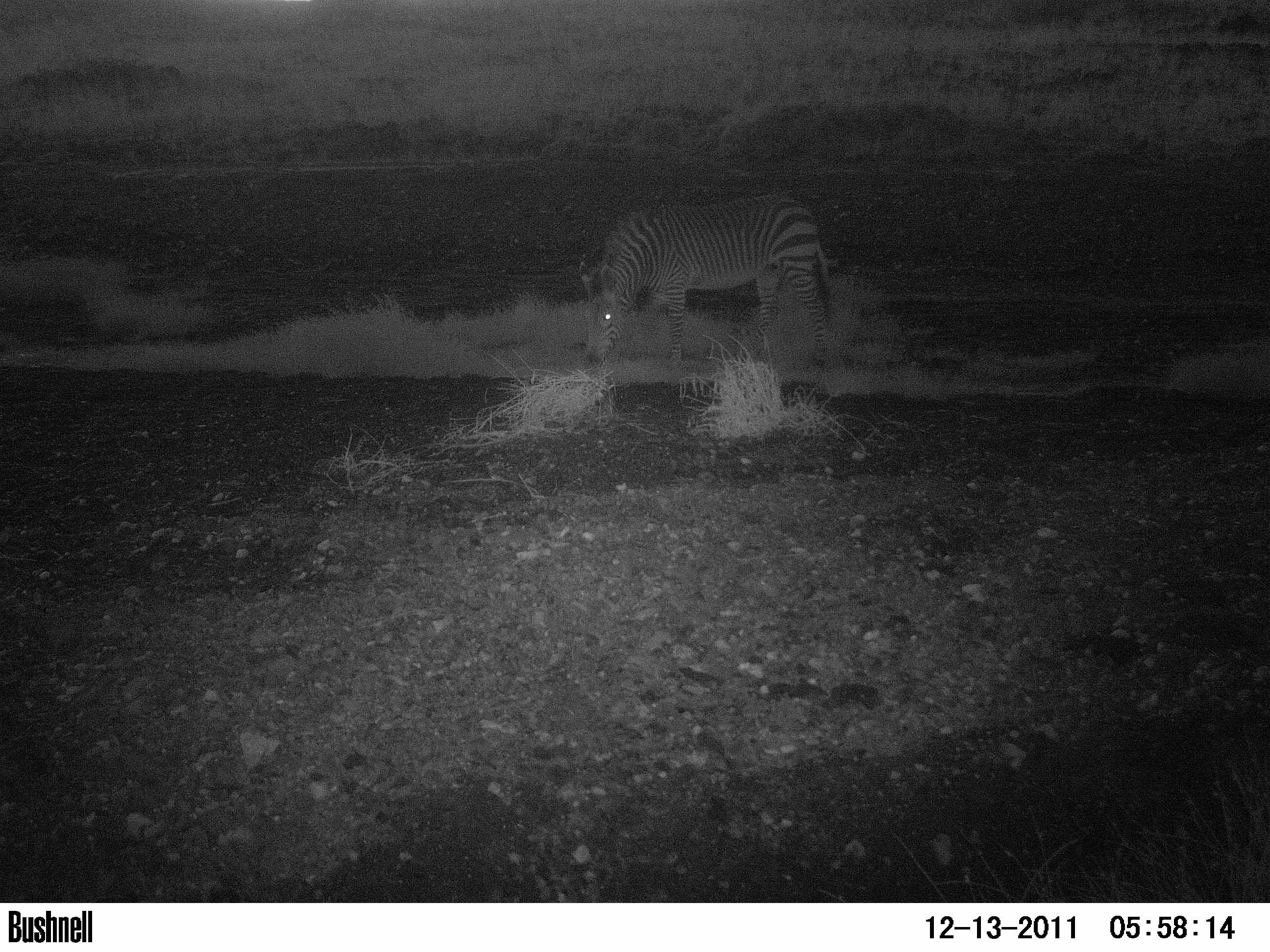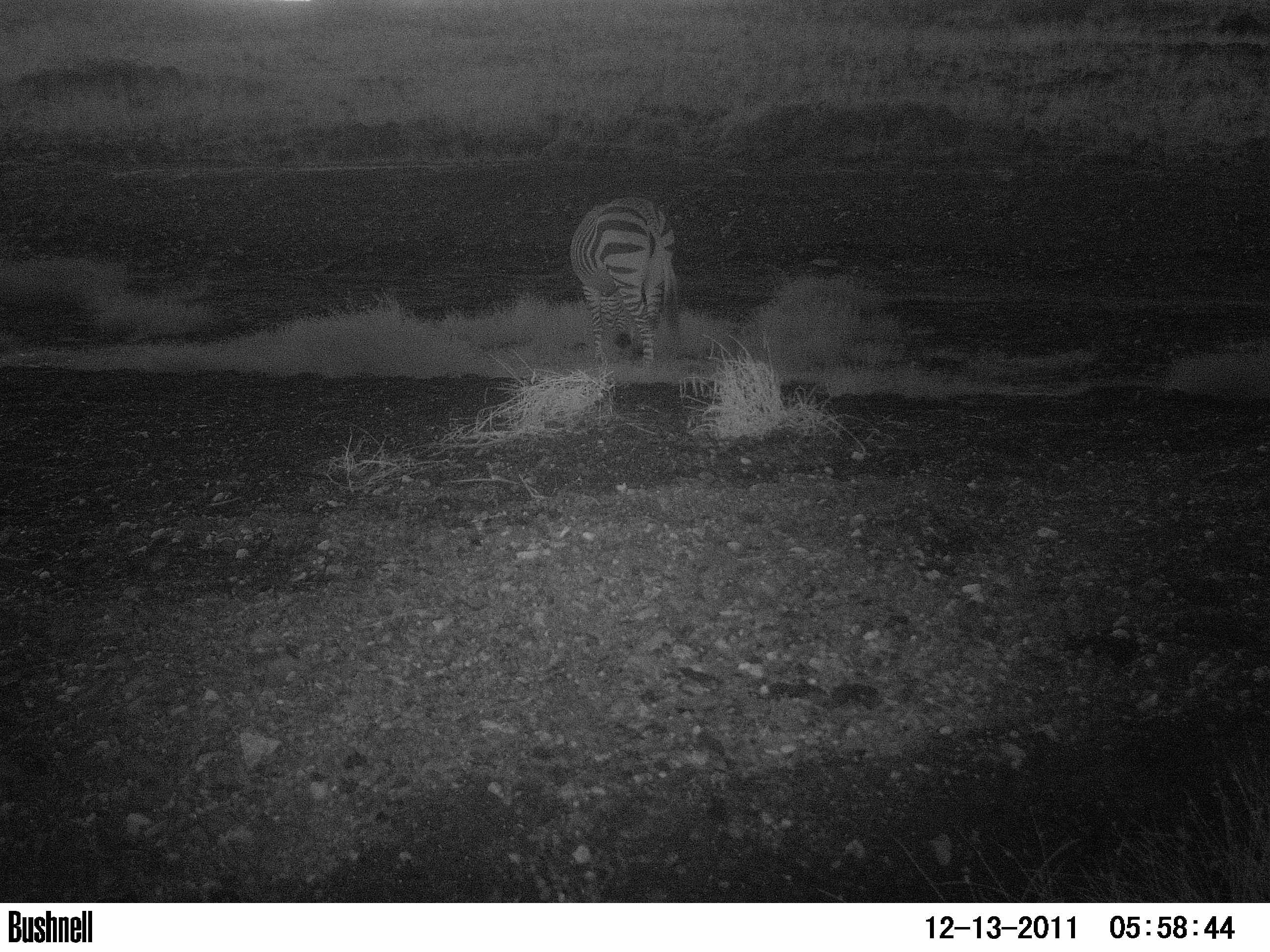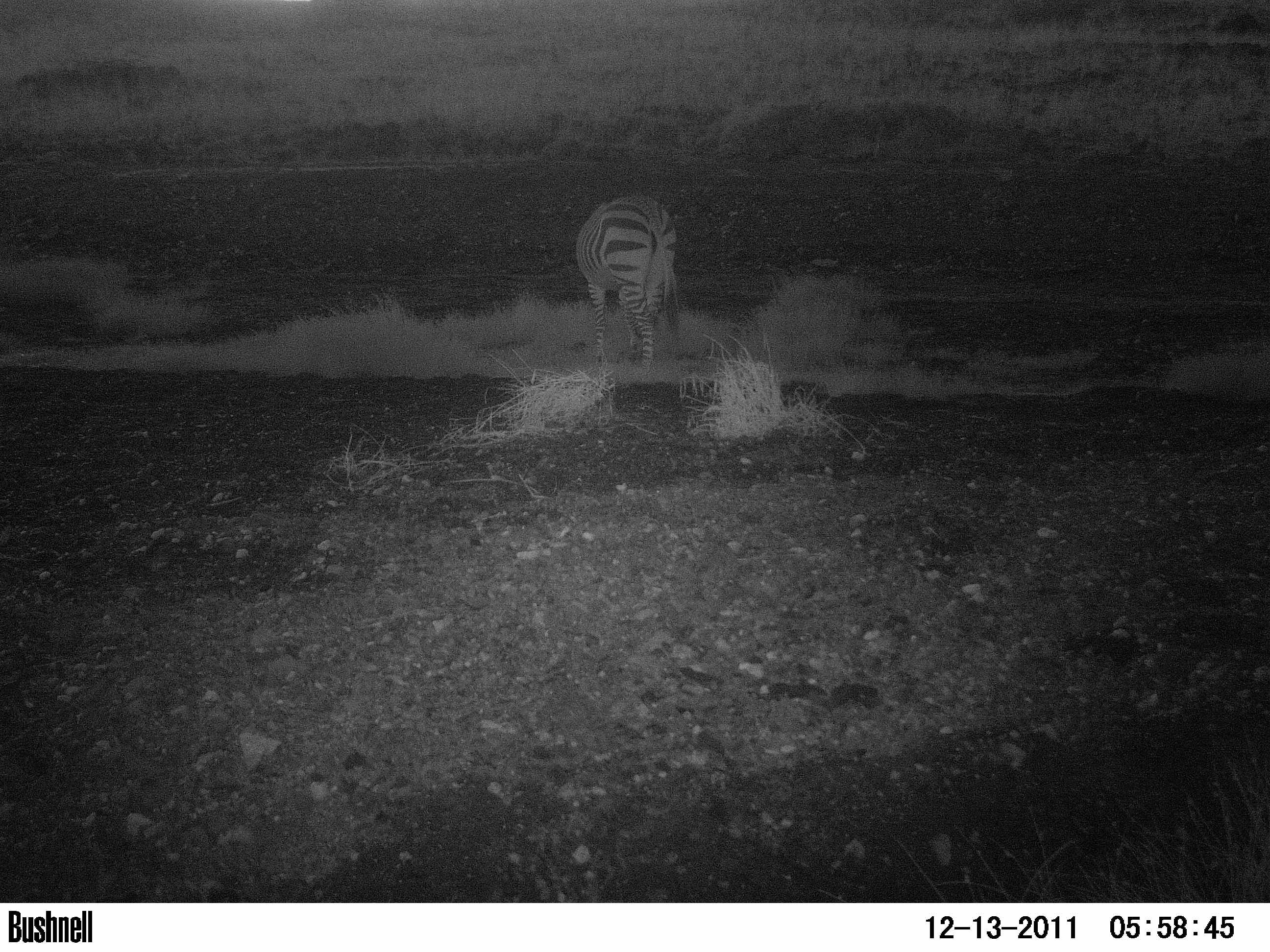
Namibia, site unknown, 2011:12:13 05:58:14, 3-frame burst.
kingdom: Animalia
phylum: Chordata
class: Mammalia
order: Perissodactyla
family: Equidae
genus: Equus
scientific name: Equus zebra hartmannae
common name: hartmann's mountain zebra